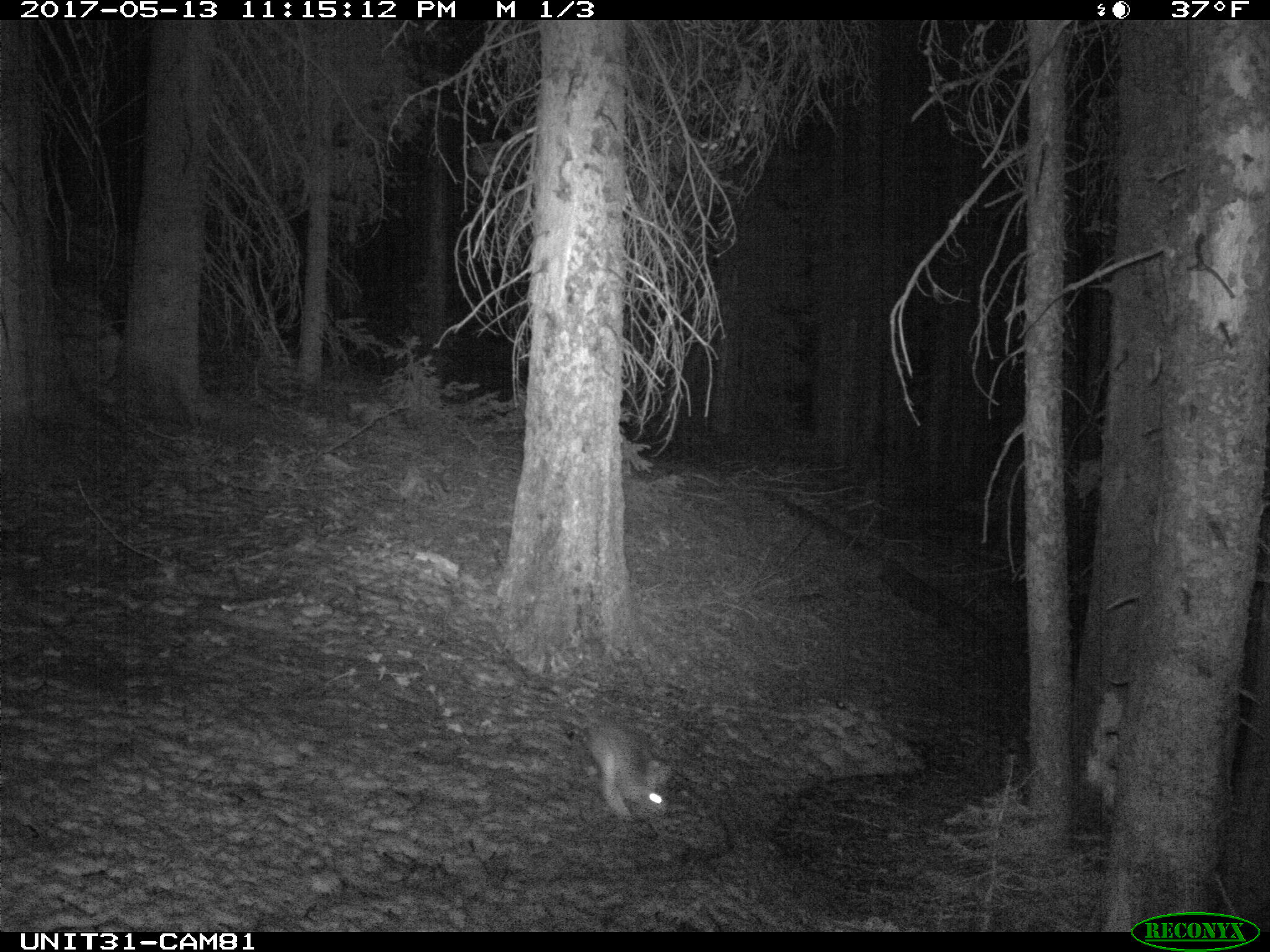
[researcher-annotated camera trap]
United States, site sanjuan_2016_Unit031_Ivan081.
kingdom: Animalia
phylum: Chordata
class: Mammalia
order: Lagomorpha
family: Leporidae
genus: Lepus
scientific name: Lepus americanus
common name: snowshoe hare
Lepus americanus (snowshoe hare).